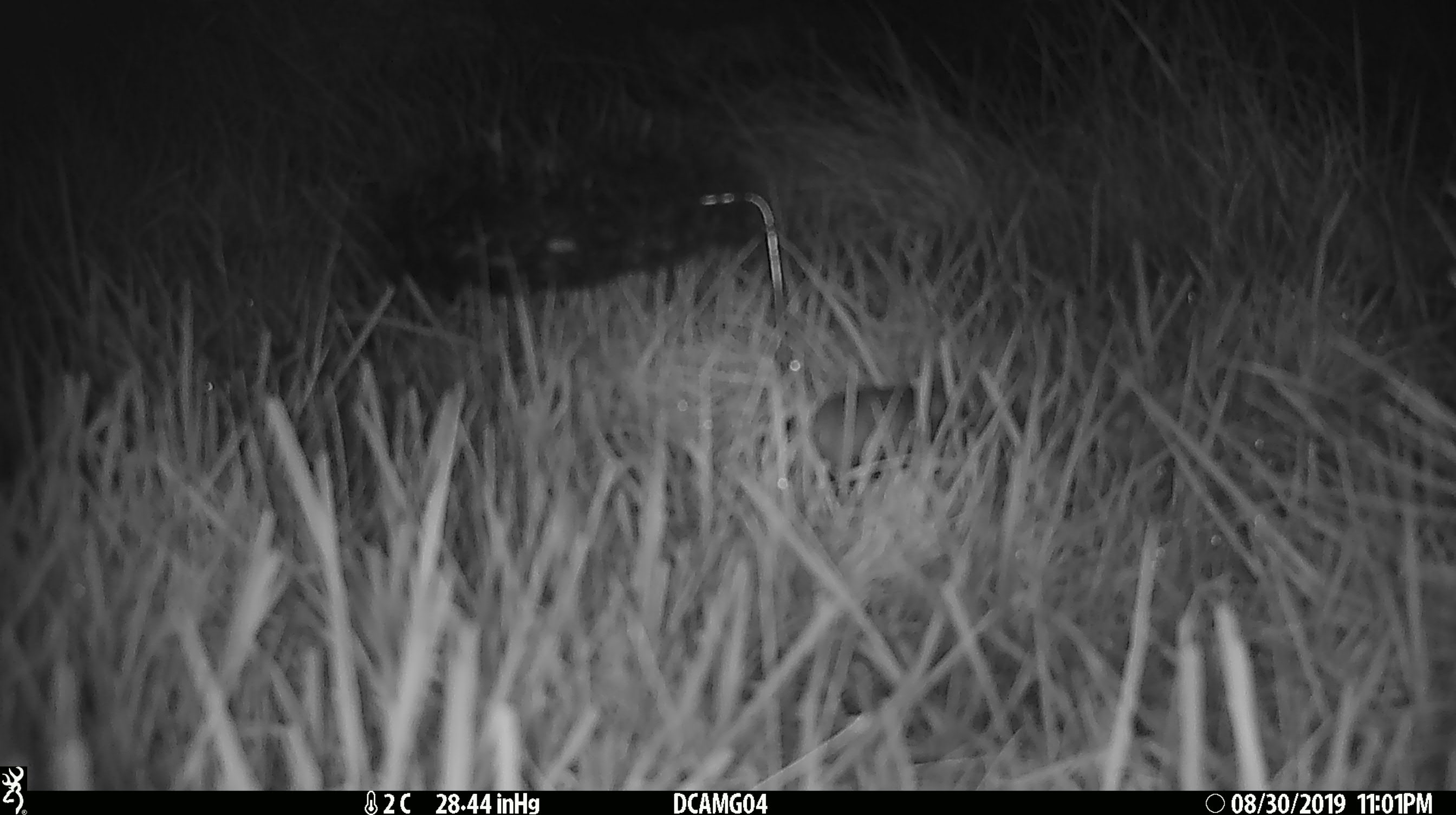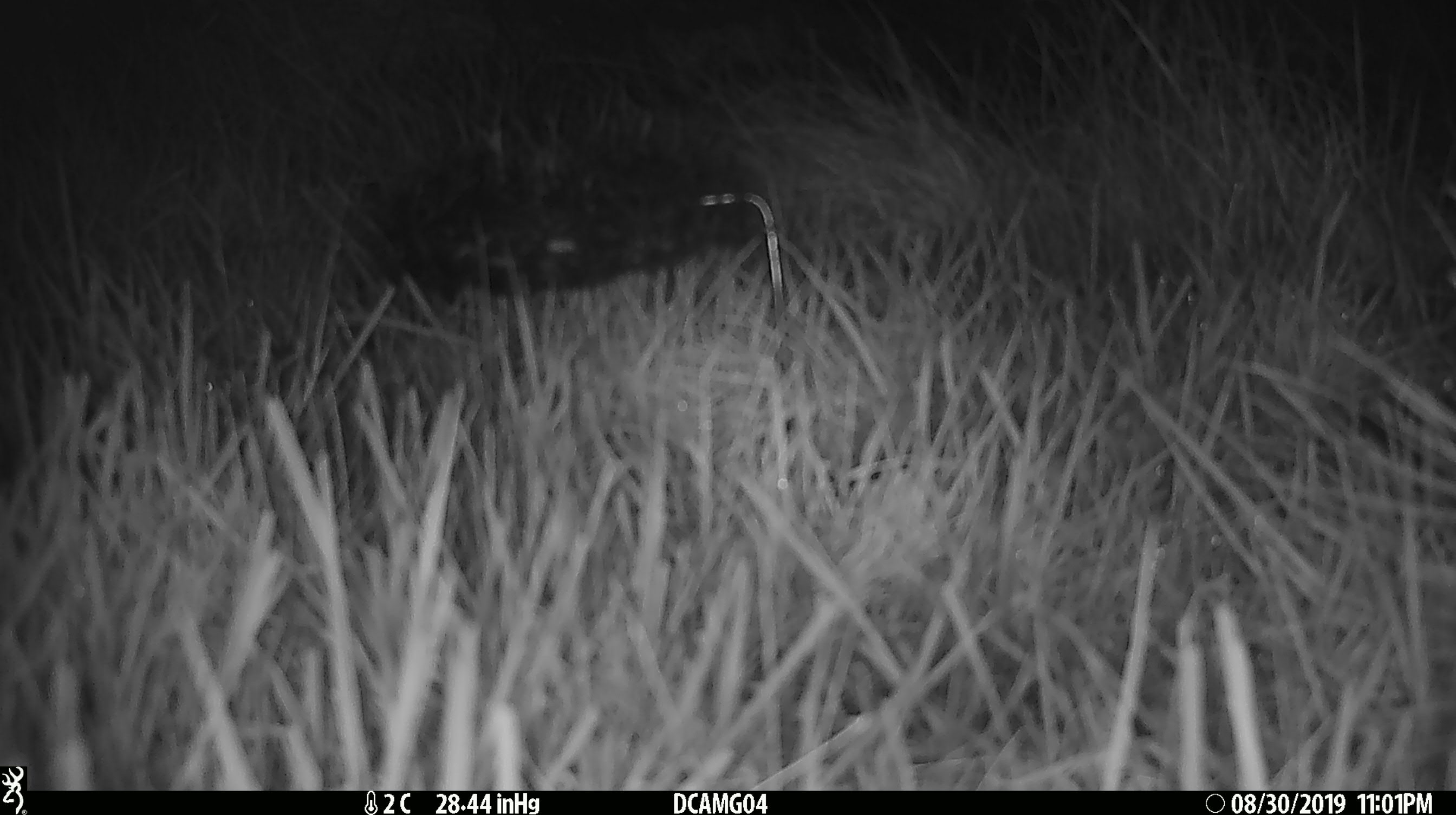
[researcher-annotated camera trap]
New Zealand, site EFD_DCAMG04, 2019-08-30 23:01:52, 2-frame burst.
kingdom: Animalia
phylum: Chordata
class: Mammalia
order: Rodentia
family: Muridae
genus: Mus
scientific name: Mus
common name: mouse